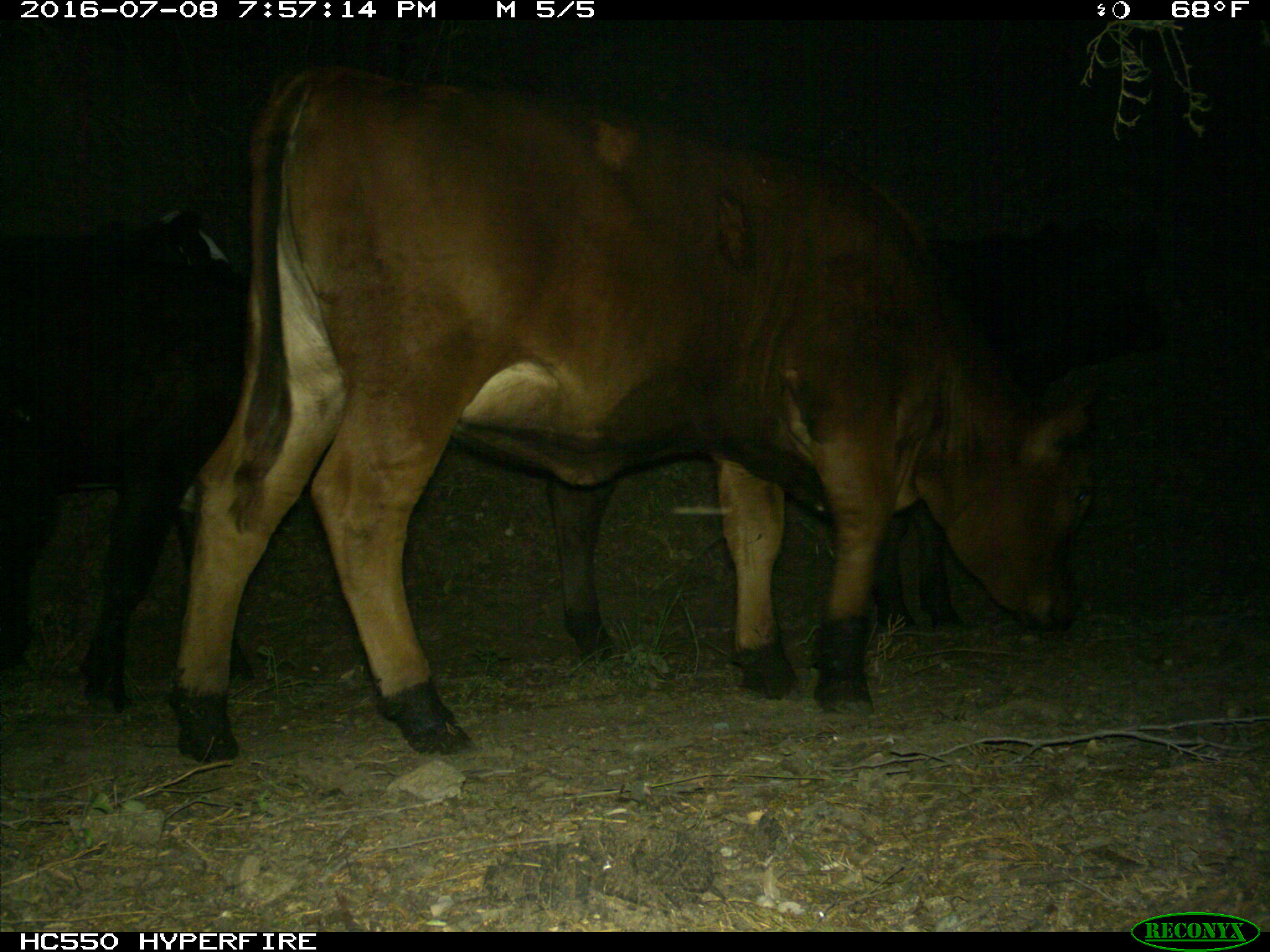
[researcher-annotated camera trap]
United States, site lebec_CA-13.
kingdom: Animalia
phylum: Chordata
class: Mammalia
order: Artiodactyla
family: Bovidae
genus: Bos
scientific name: Bos taurus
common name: domestic cow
Bos taurus (domestic cow).